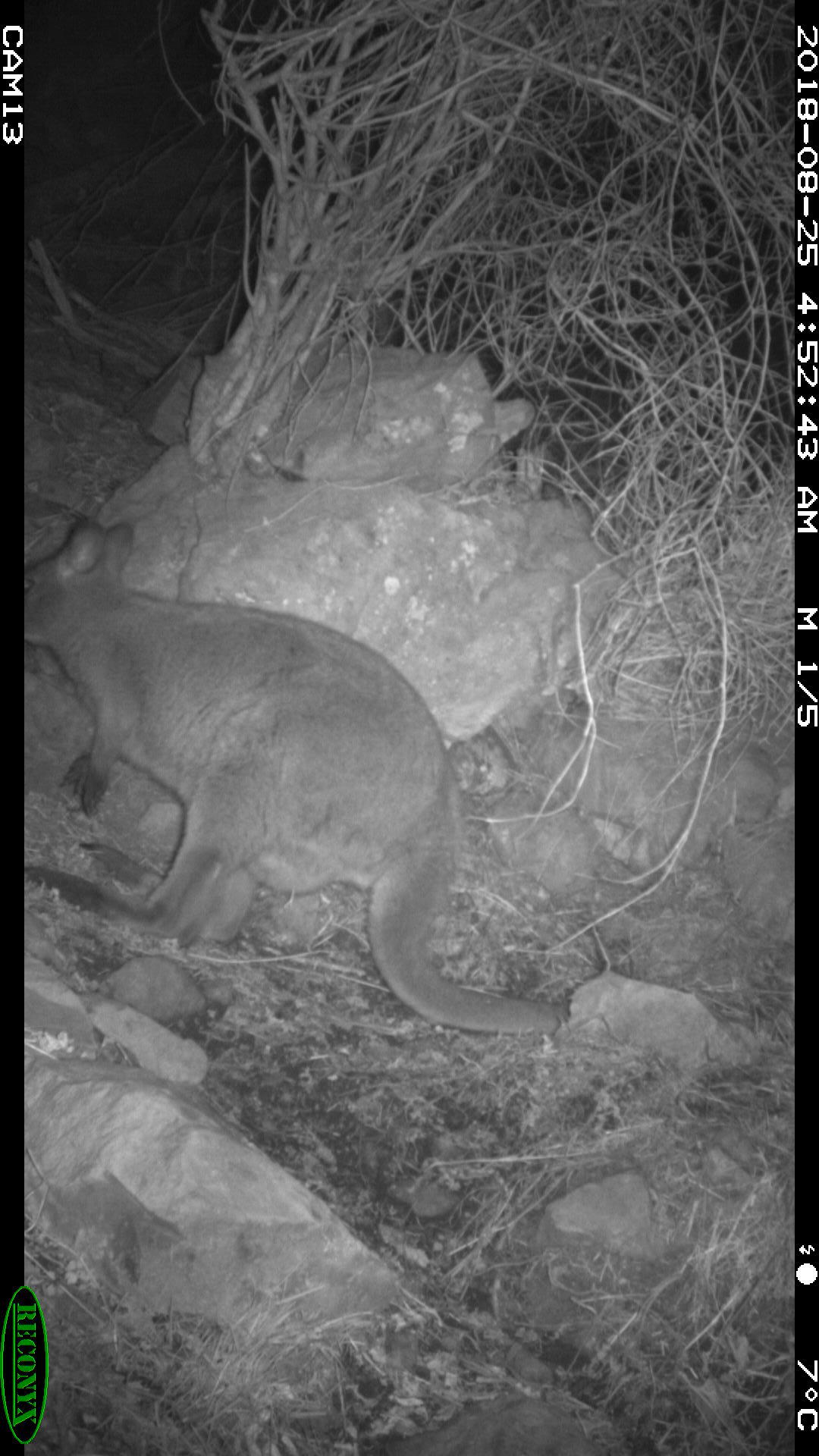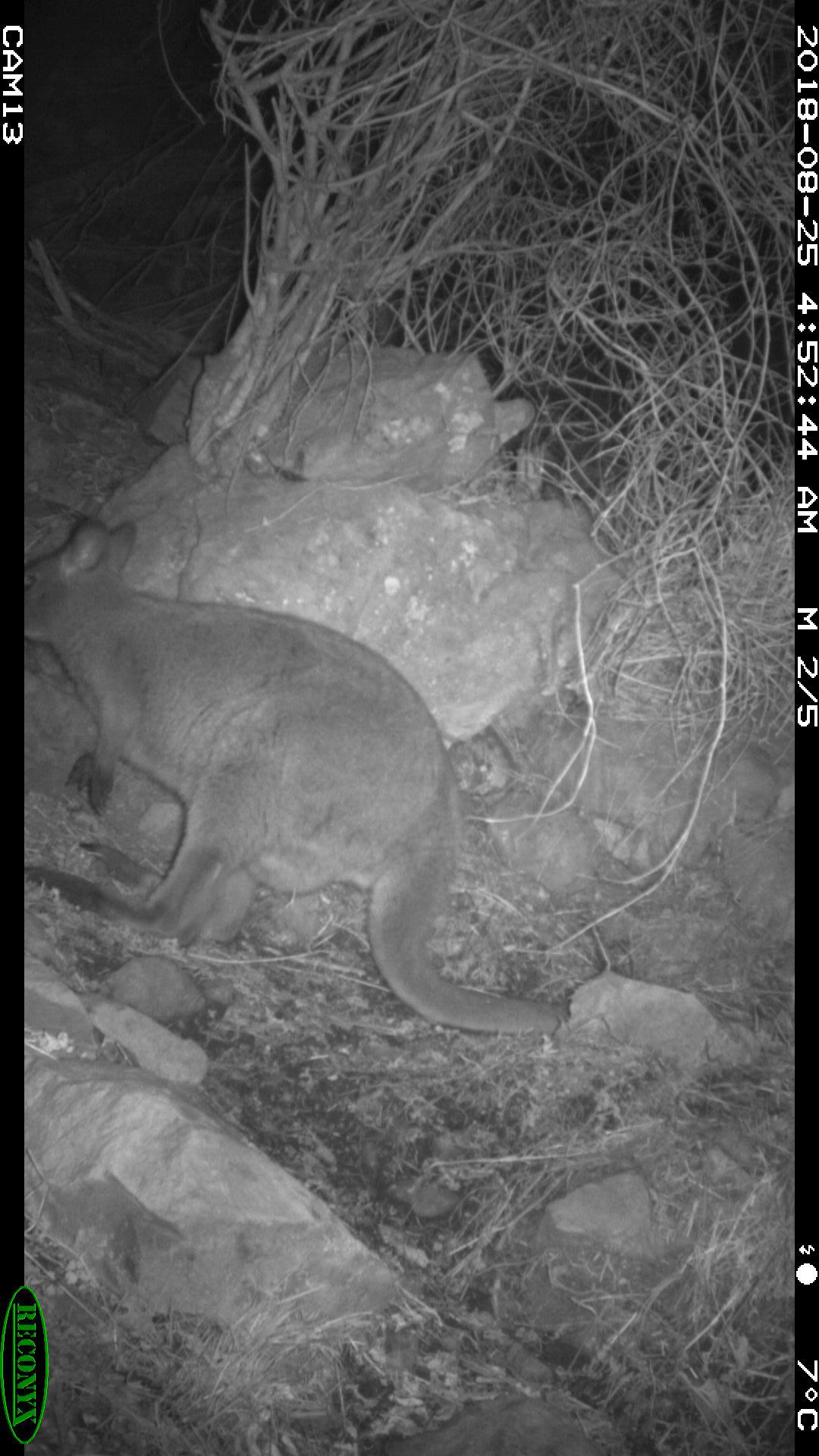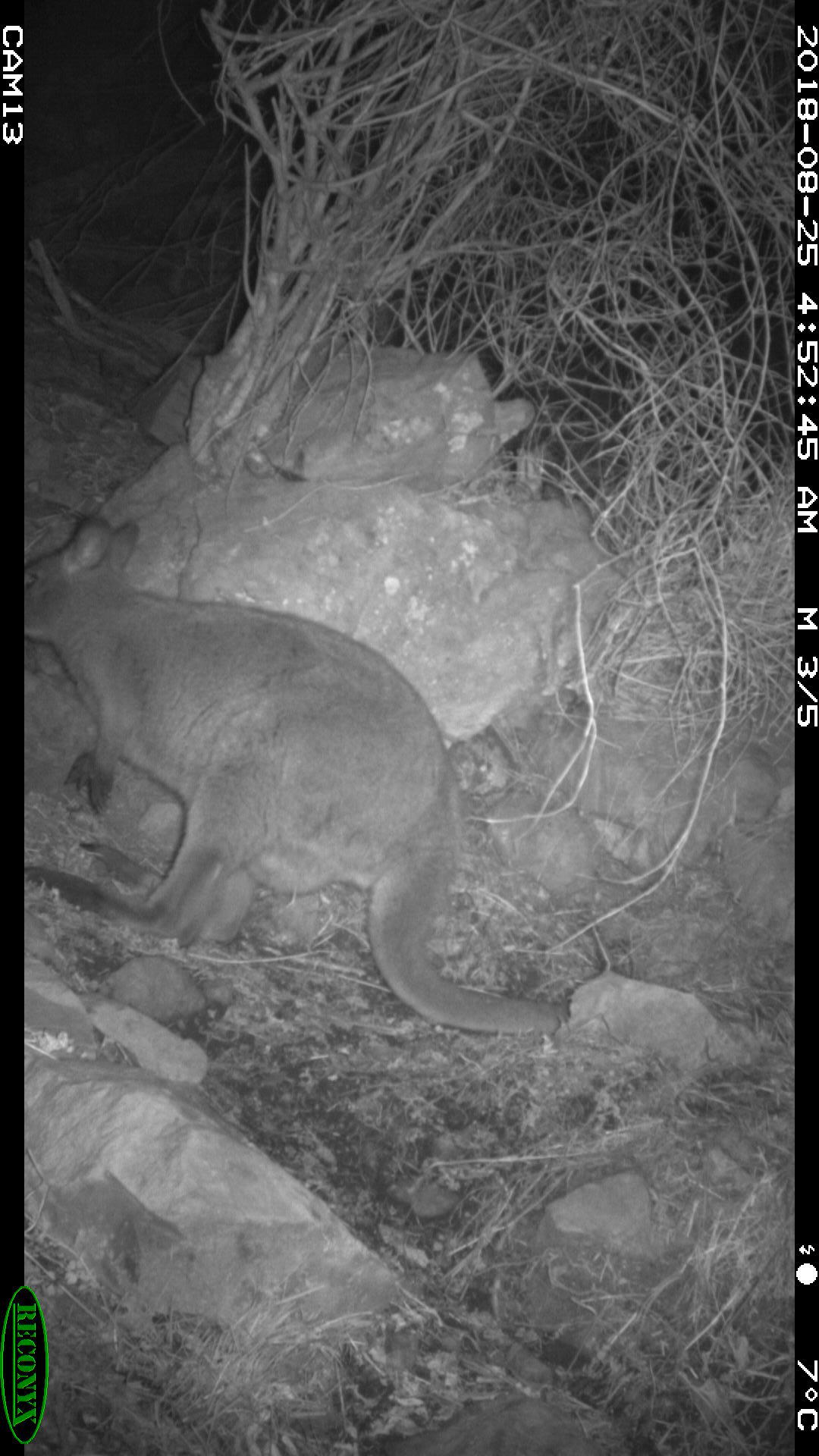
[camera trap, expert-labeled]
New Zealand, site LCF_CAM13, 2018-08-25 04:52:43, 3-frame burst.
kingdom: Animalia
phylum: Chordata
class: Mammalia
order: Diprotodontia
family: Macropodidae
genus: Notamacropus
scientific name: Notamacropus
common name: wallaby